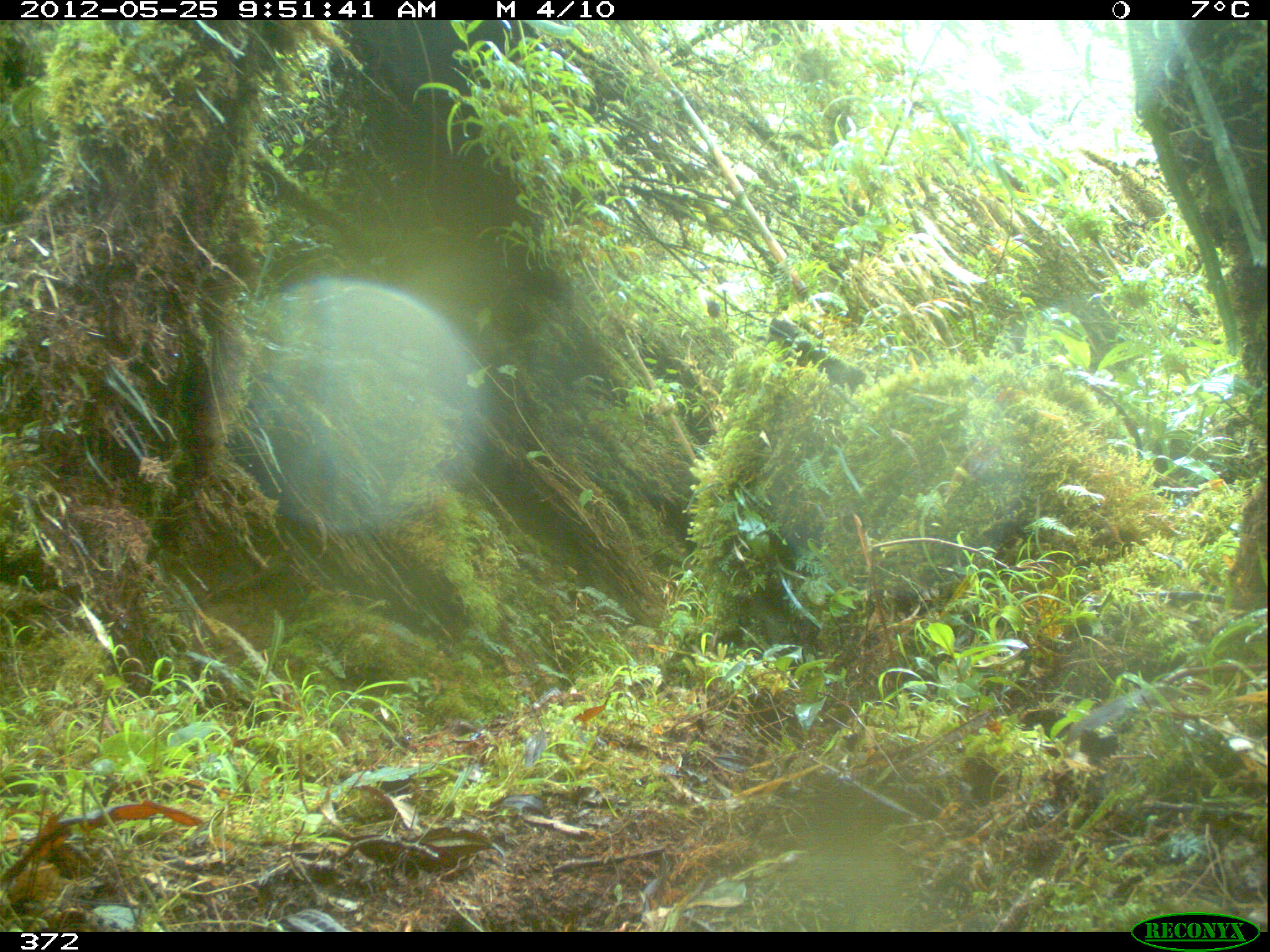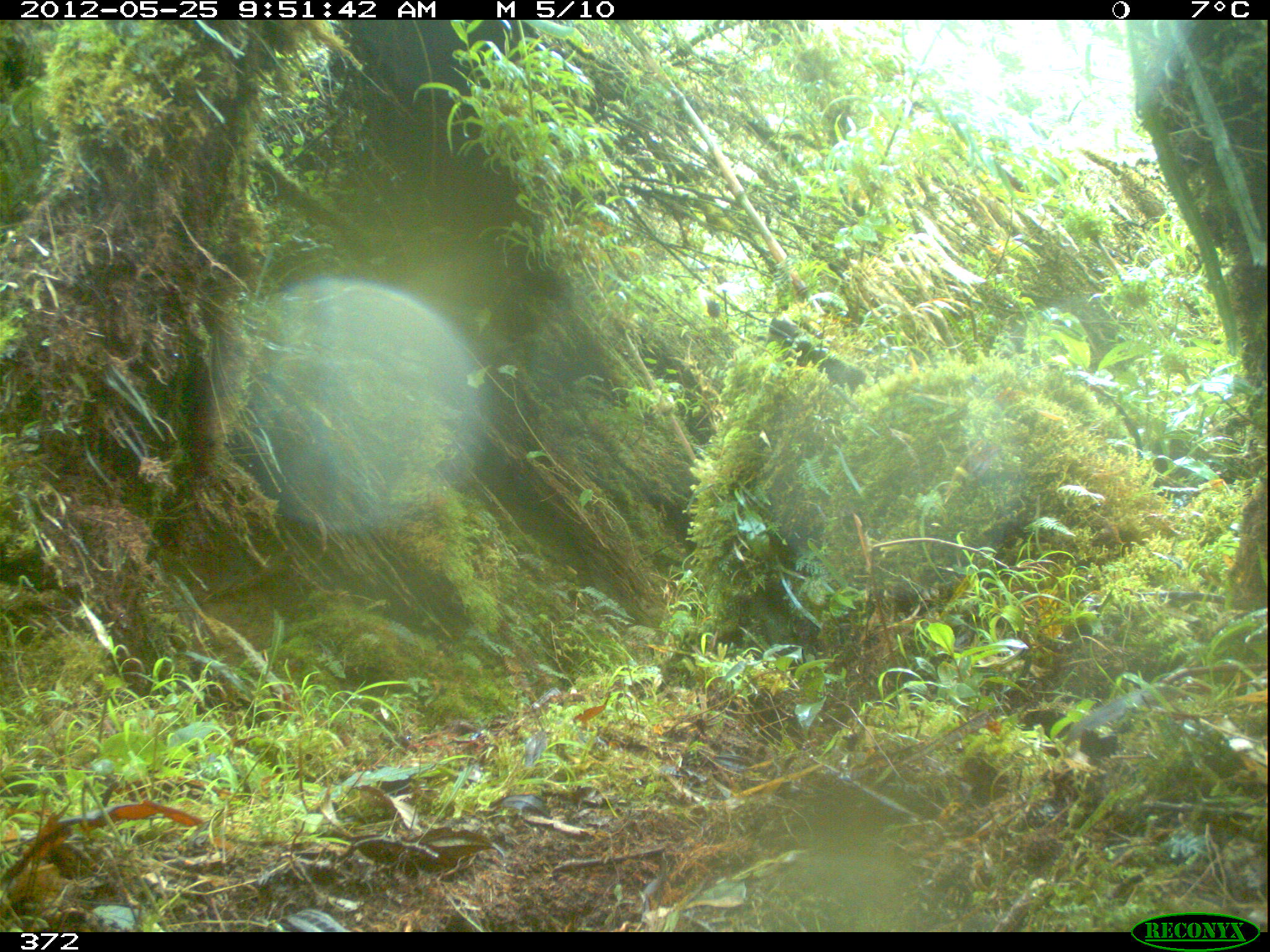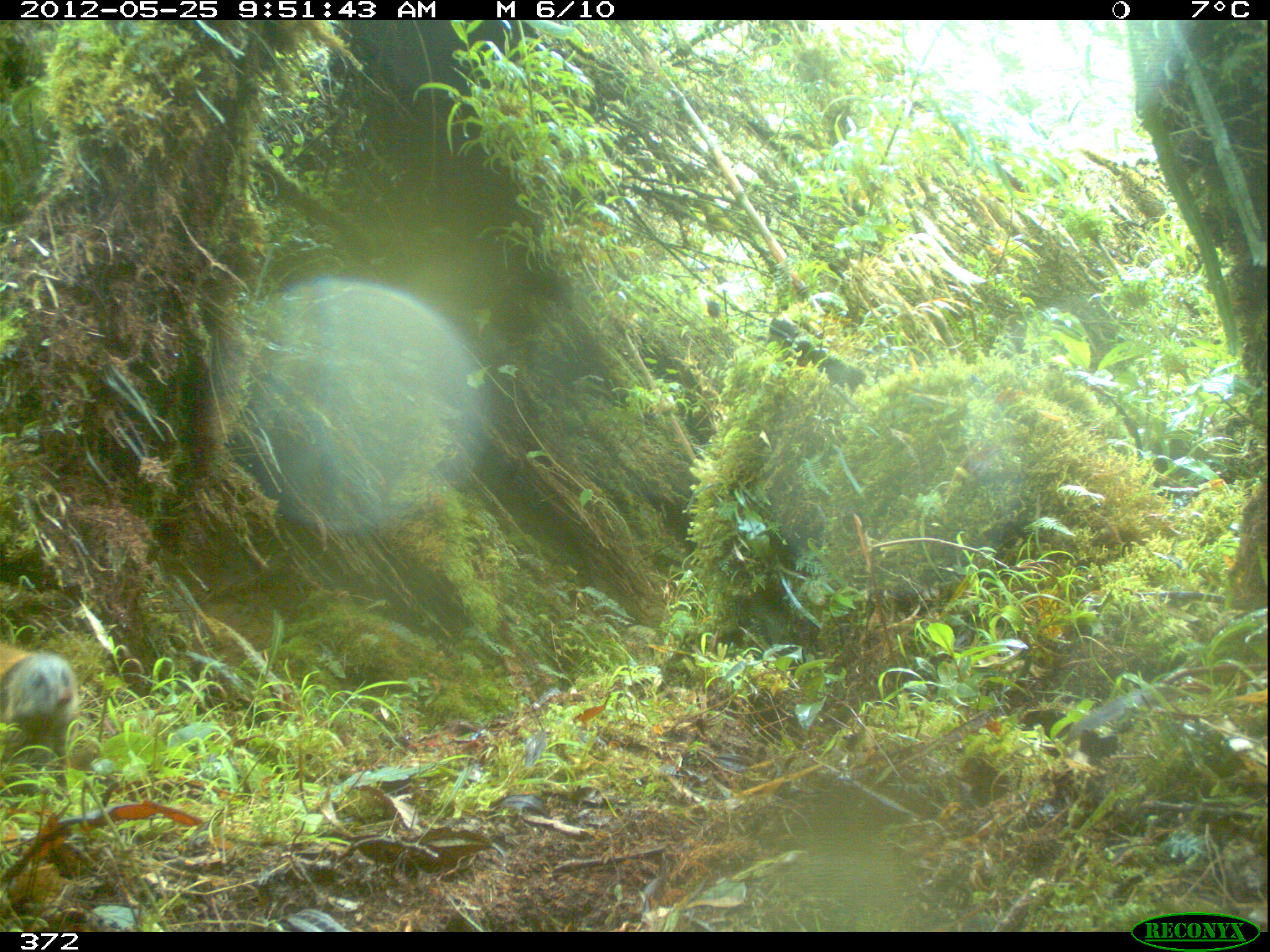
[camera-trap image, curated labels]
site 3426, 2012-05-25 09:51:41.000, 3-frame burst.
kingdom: Animalia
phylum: Chordata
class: Mammalia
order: Carnivora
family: Procyonidae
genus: Nasua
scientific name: Nasua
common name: coatis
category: unknown coati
Unknown coati (coatis) (Nasua).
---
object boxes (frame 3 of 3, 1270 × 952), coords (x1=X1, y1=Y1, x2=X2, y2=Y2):
unknown coati: (x1=1, y1=643, x2=82, y2=734)